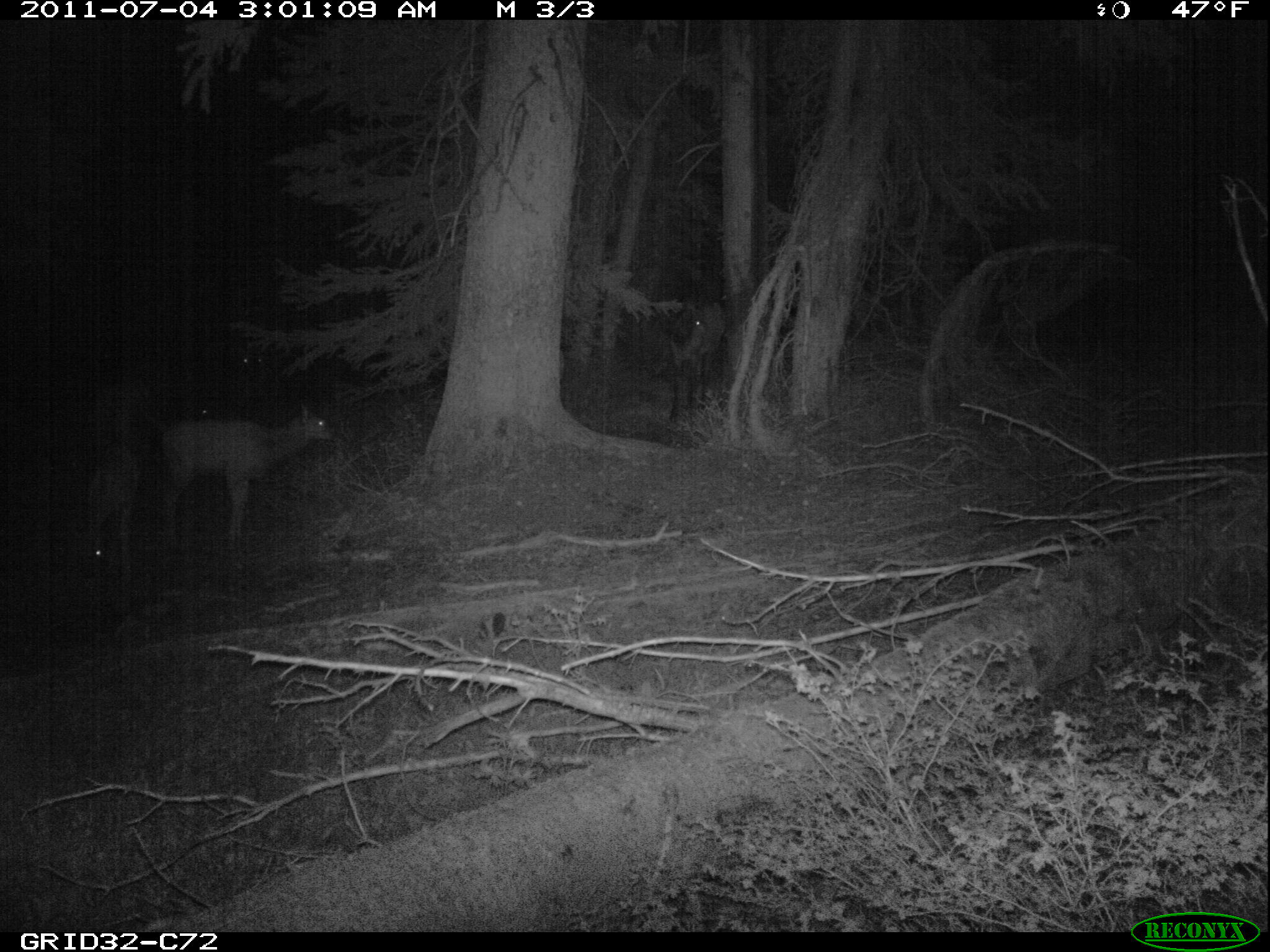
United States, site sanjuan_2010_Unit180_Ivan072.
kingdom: Animalia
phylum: Chordata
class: Mammalia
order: Artiodactyla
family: Cervidae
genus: Cervus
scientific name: Cervus elaphus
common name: red deer